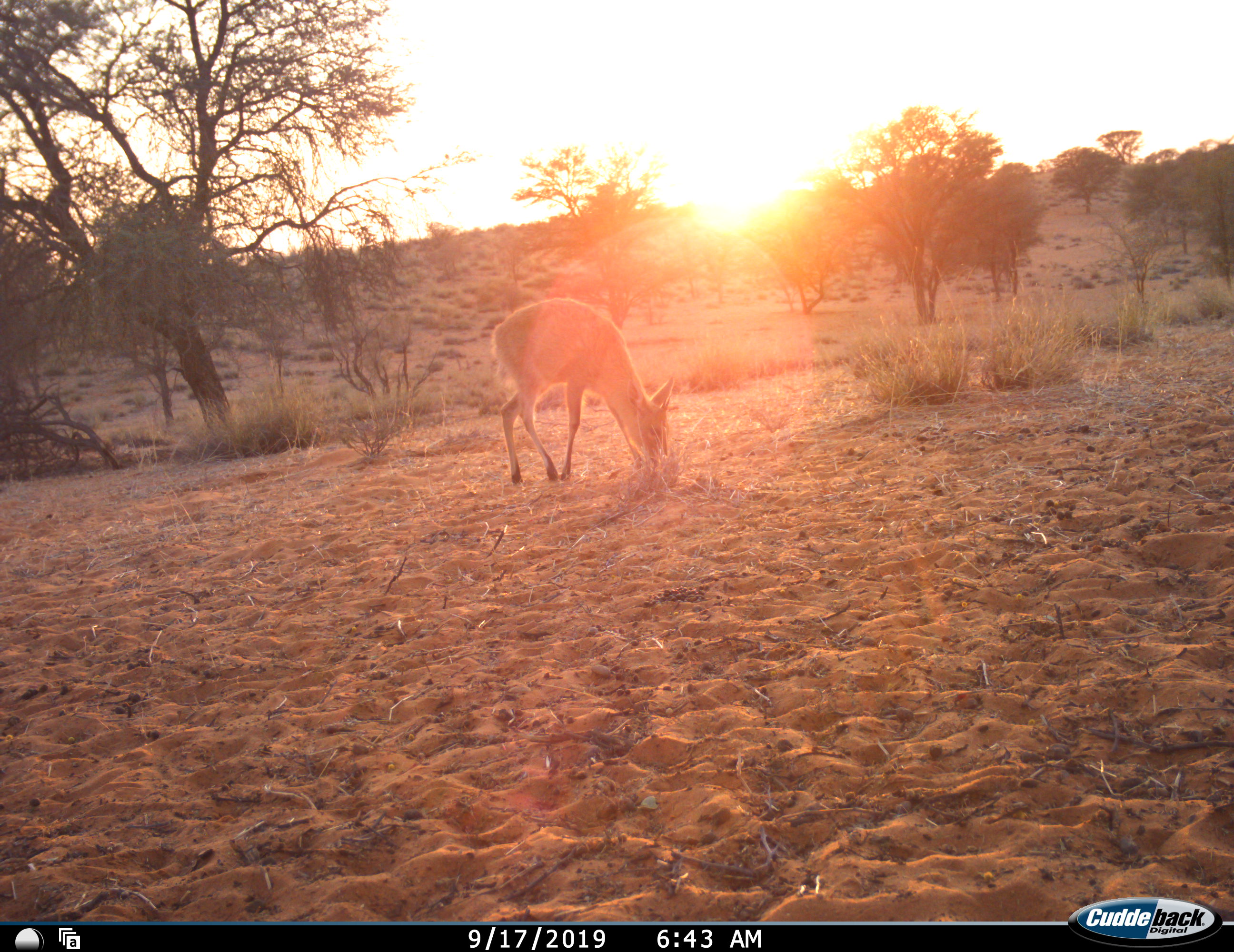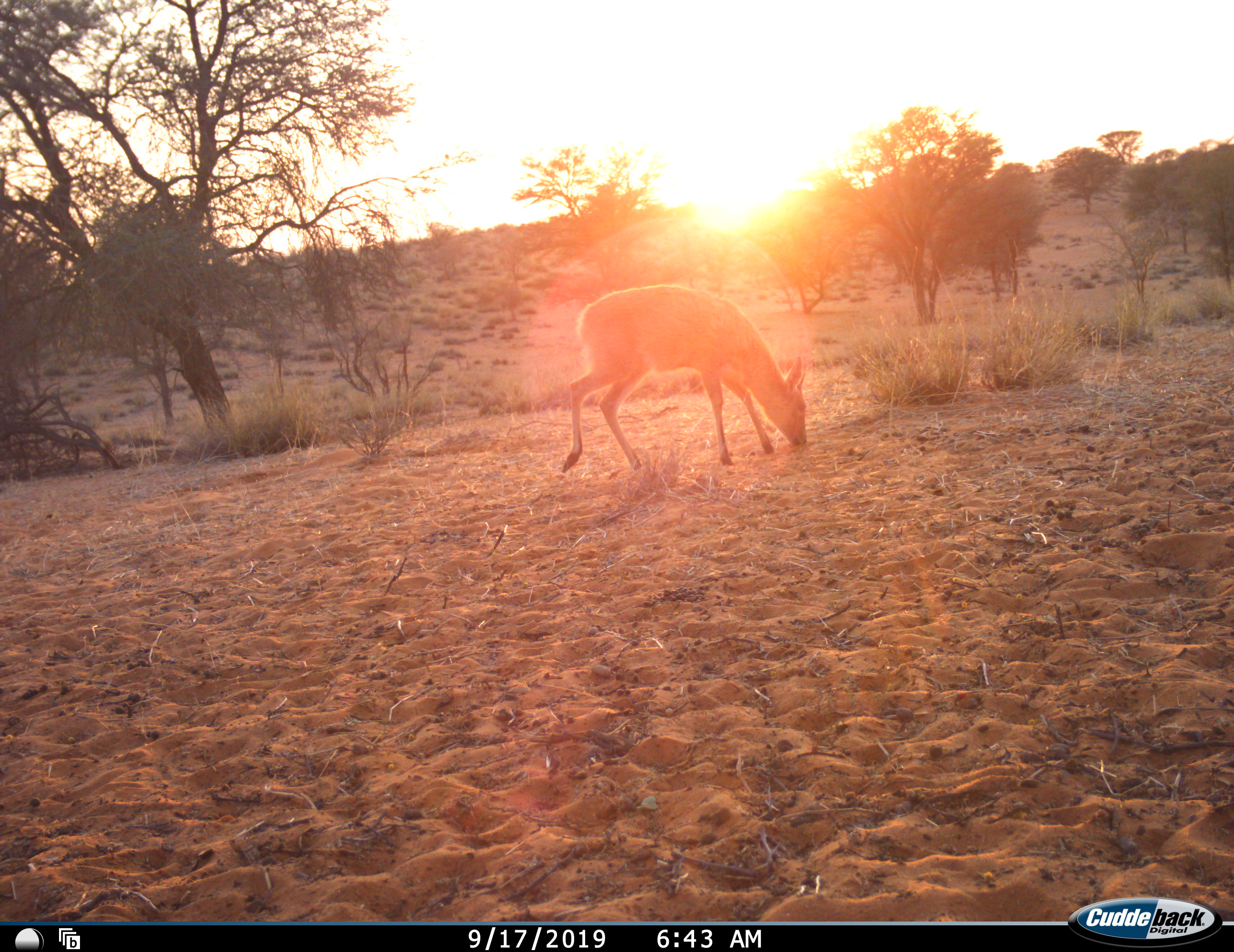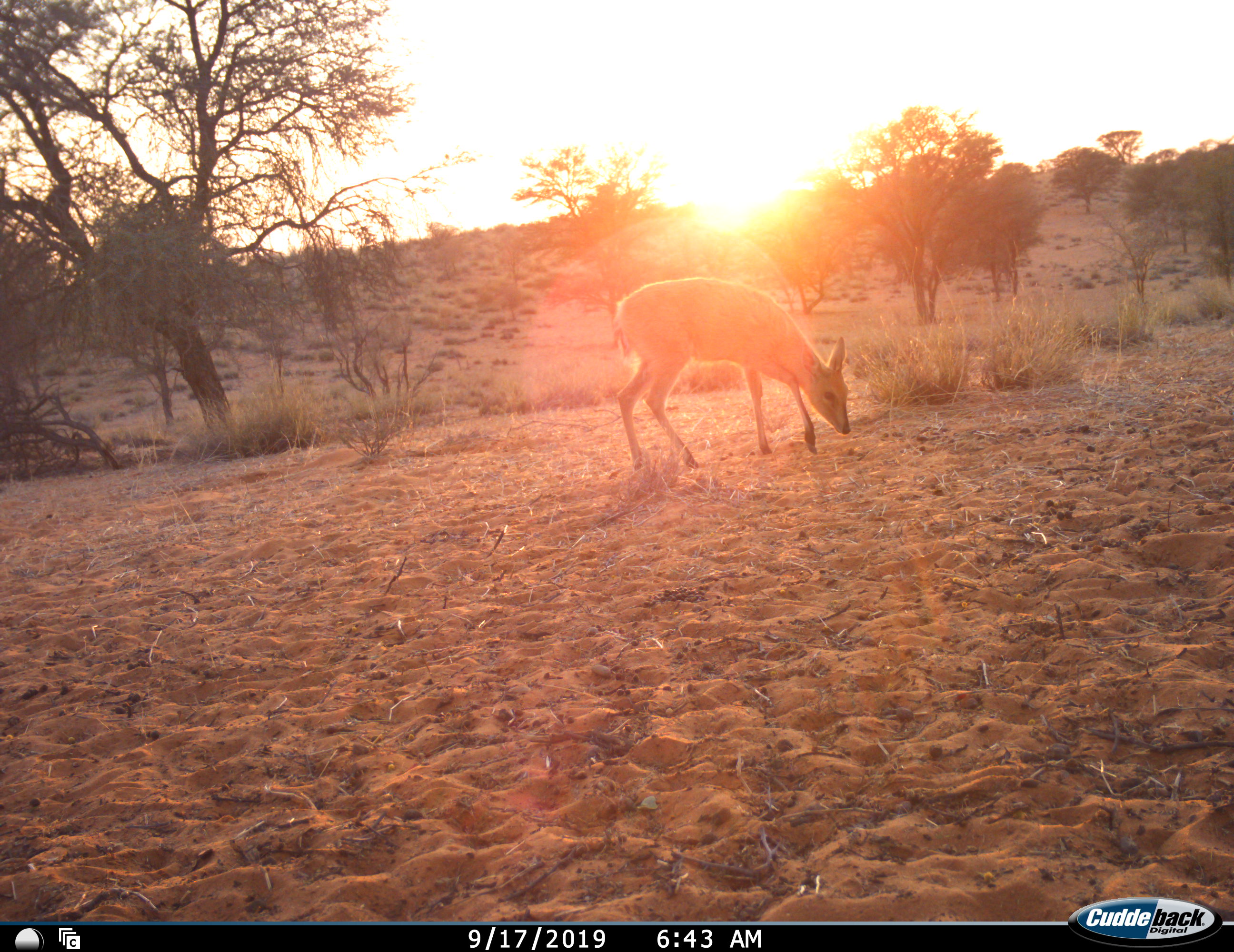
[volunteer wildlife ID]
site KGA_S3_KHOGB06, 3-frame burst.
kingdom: Animalia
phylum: Chordata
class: Mammalia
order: Artiodactyla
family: Bovidae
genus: Sylvicapra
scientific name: Sylvicapra grimmia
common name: common duiker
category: duikercommongrey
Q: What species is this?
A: Duikercommongrey (common duiker) (Sylvicapra grimmia).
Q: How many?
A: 1.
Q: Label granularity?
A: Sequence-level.